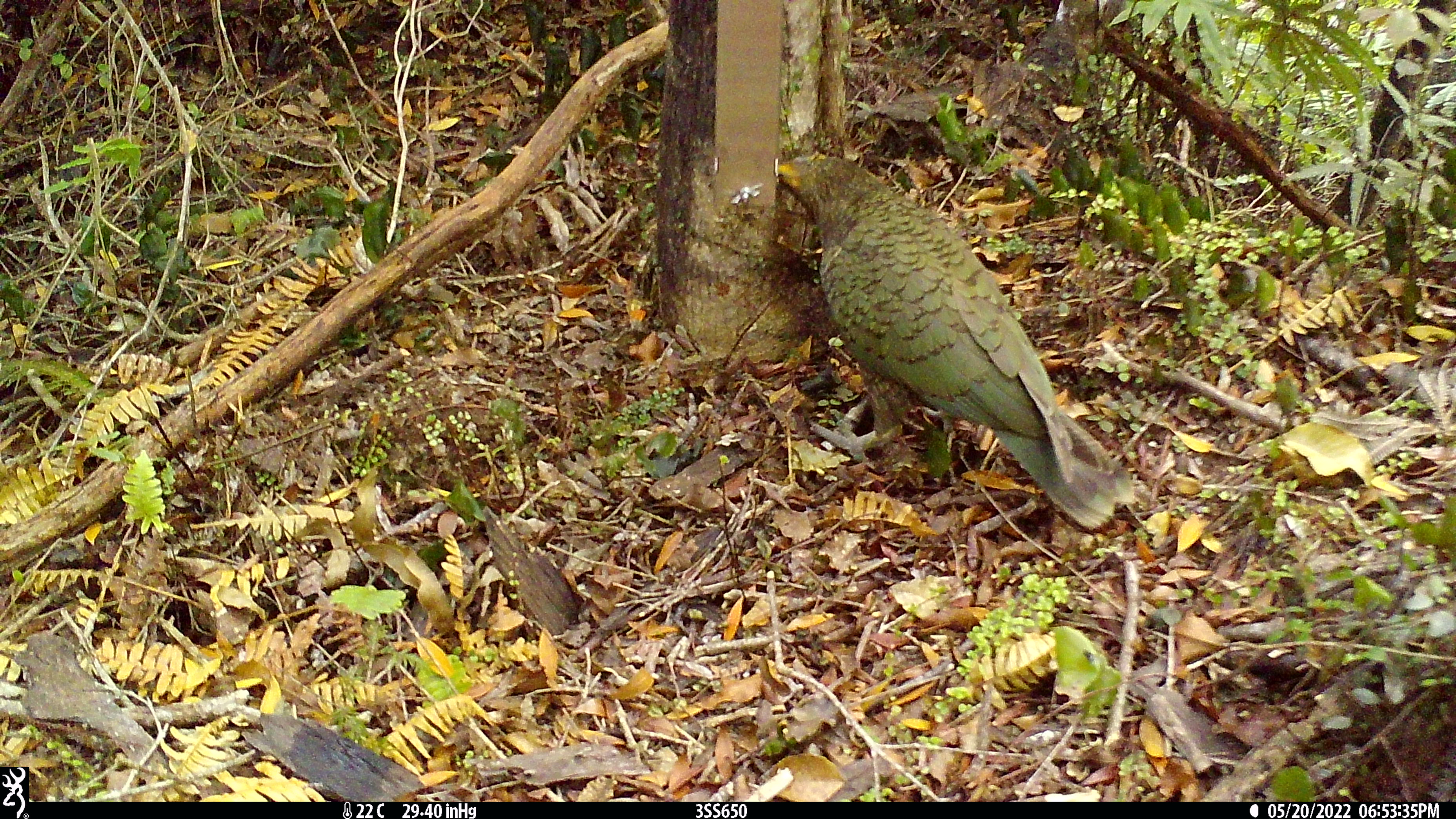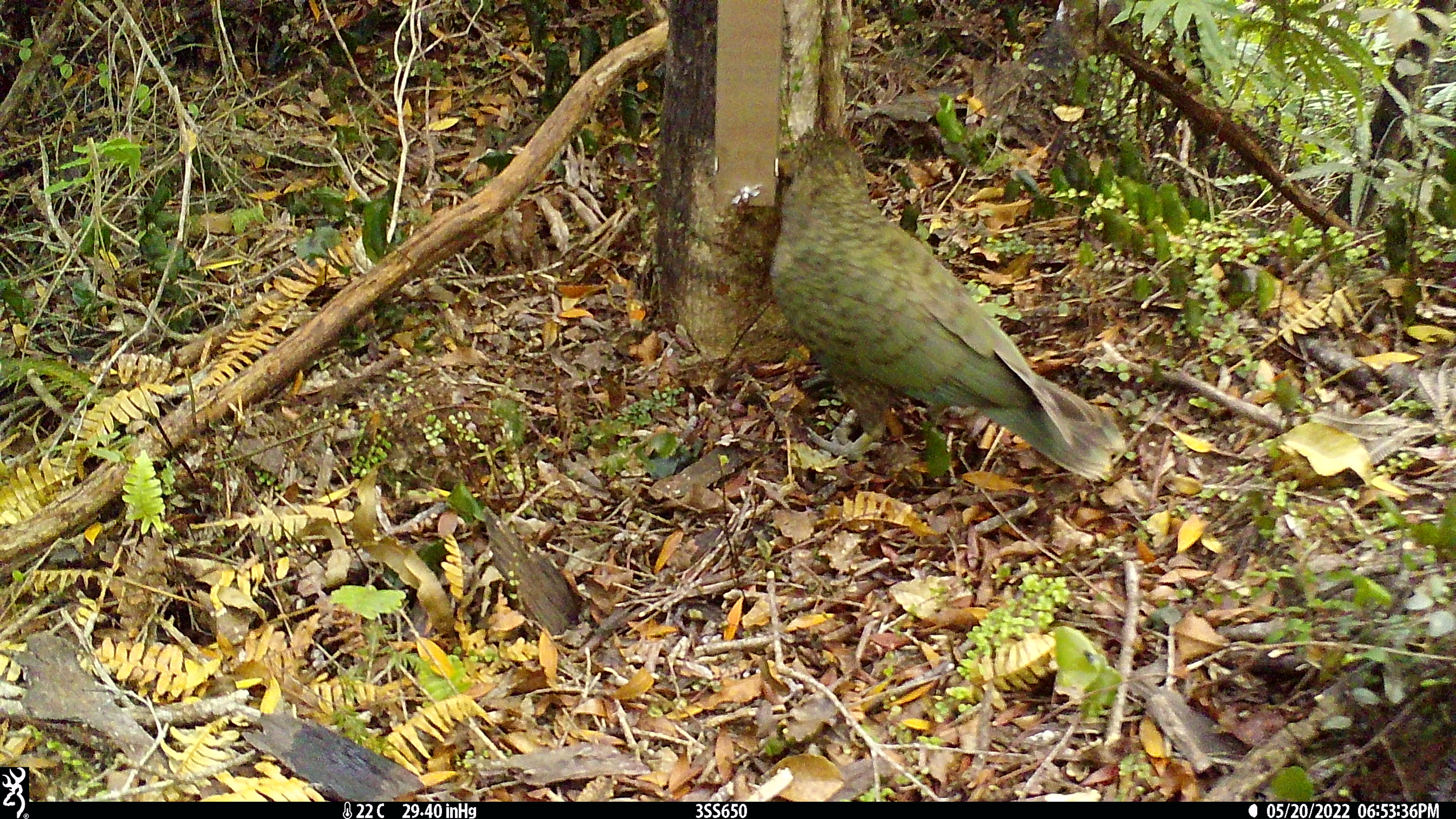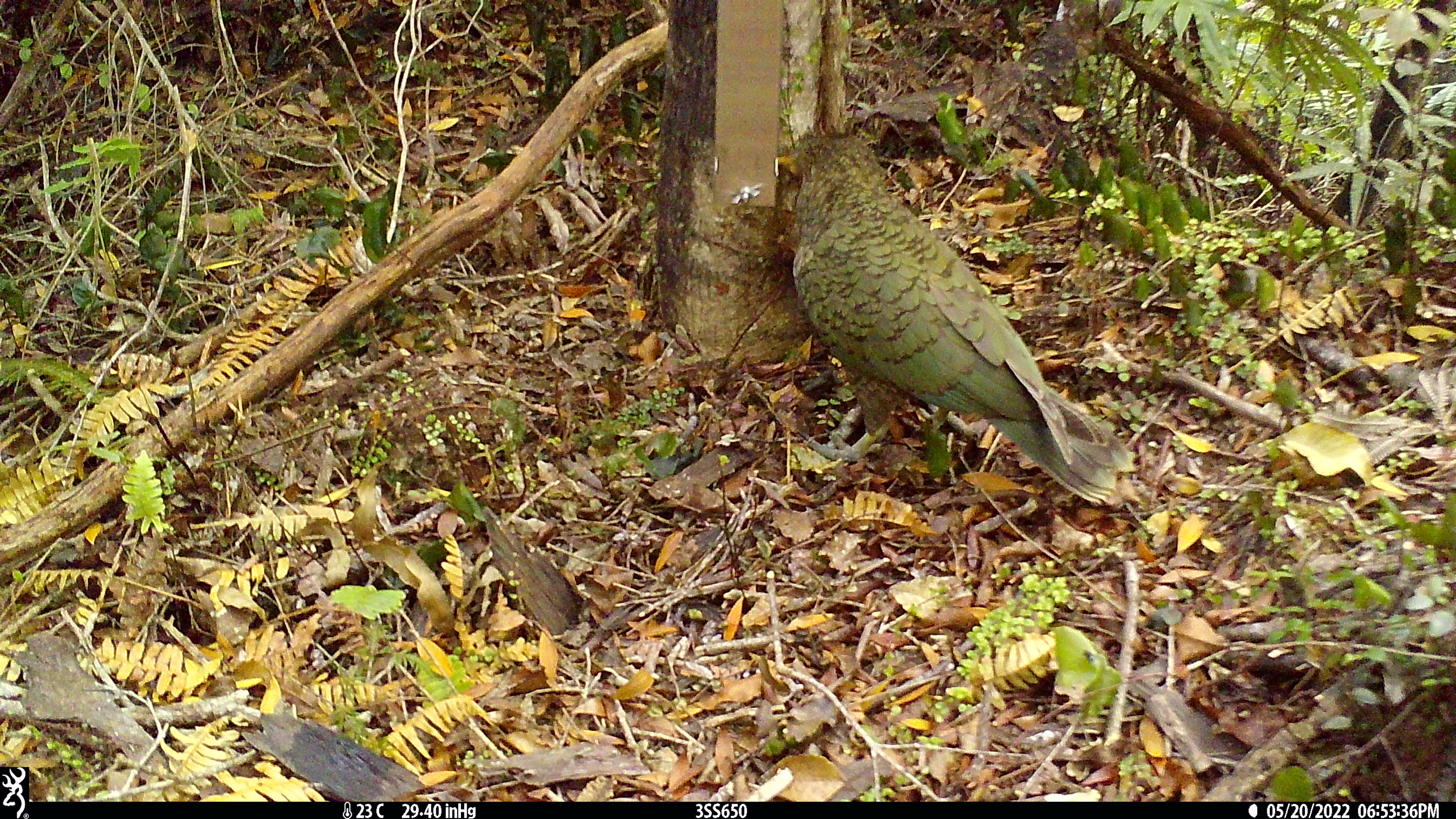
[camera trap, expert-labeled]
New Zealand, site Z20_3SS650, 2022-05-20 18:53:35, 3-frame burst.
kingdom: Animalia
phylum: Chordata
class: Aves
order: Psittaciformes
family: Strigopidae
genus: Nestor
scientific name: Nestor notabilis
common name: kea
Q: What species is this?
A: Kea (Nestor notabilis).